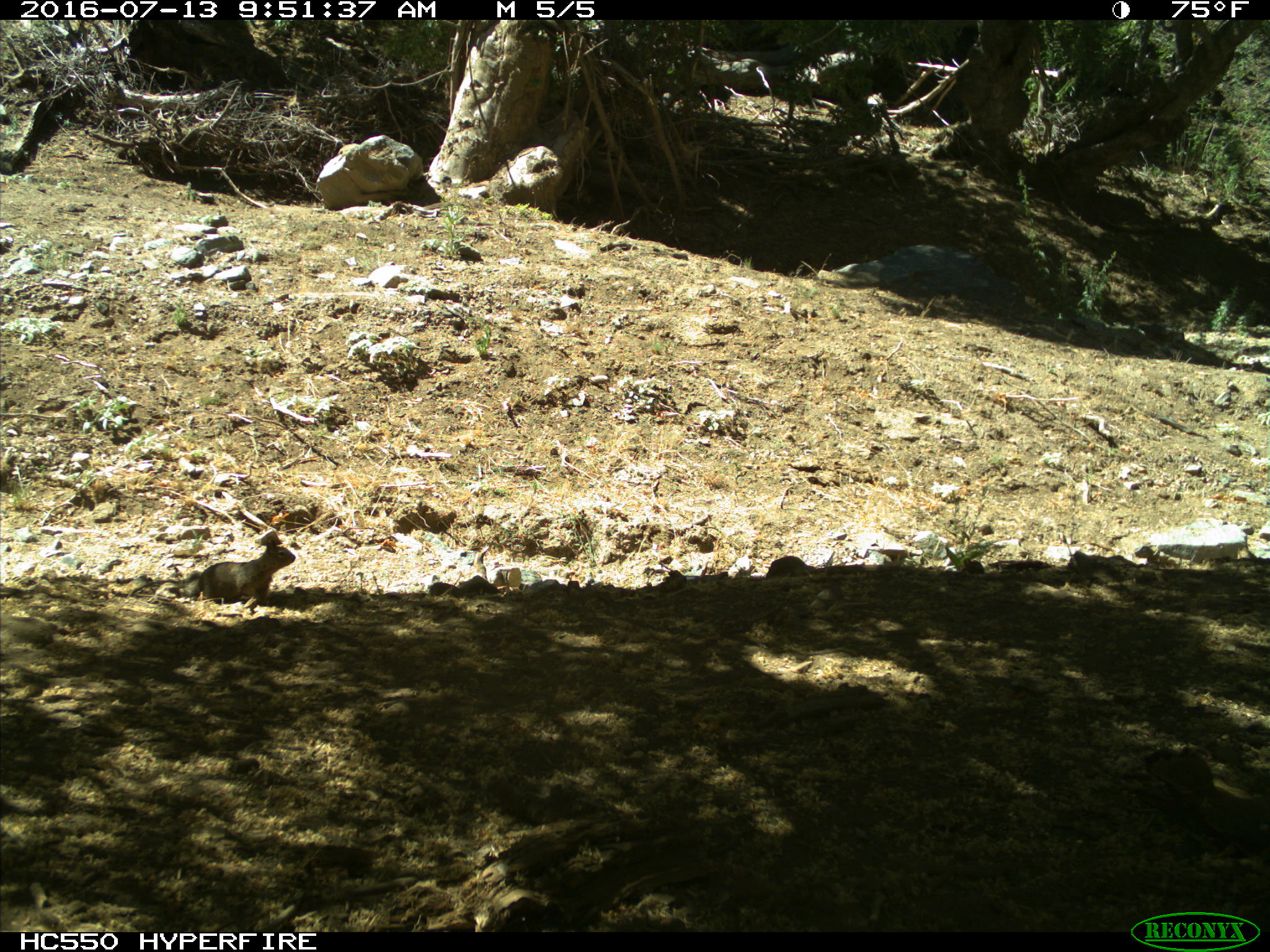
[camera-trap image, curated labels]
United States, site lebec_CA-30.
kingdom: Animalia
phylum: Chordata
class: Mammalia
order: Rodentia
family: Sciuridae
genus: Otospermophilus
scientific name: Otospermophilus beecheyi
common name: california ground squirrel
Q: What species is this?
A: Otospermophilus beecheyi (california ground squirrel).